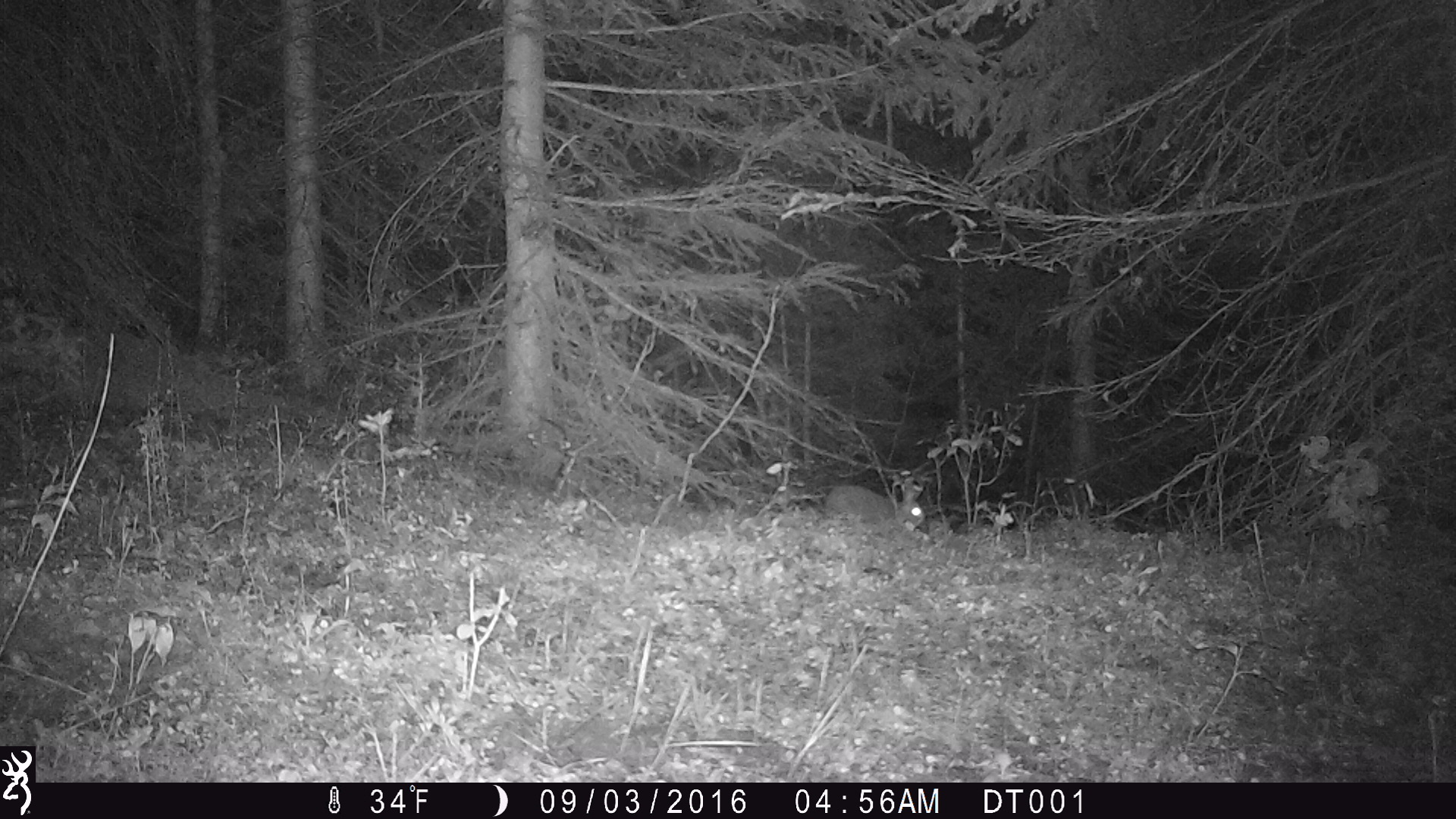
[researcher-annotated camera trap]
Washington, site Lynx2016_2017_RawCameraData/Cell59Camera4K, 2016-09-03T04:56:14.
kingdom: Animalia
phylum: Chordata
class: Mammalia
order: Lagomorpha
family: Leporidae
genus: Lepus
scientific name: Lepus americanus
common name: snowshoe hare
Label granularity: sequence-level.